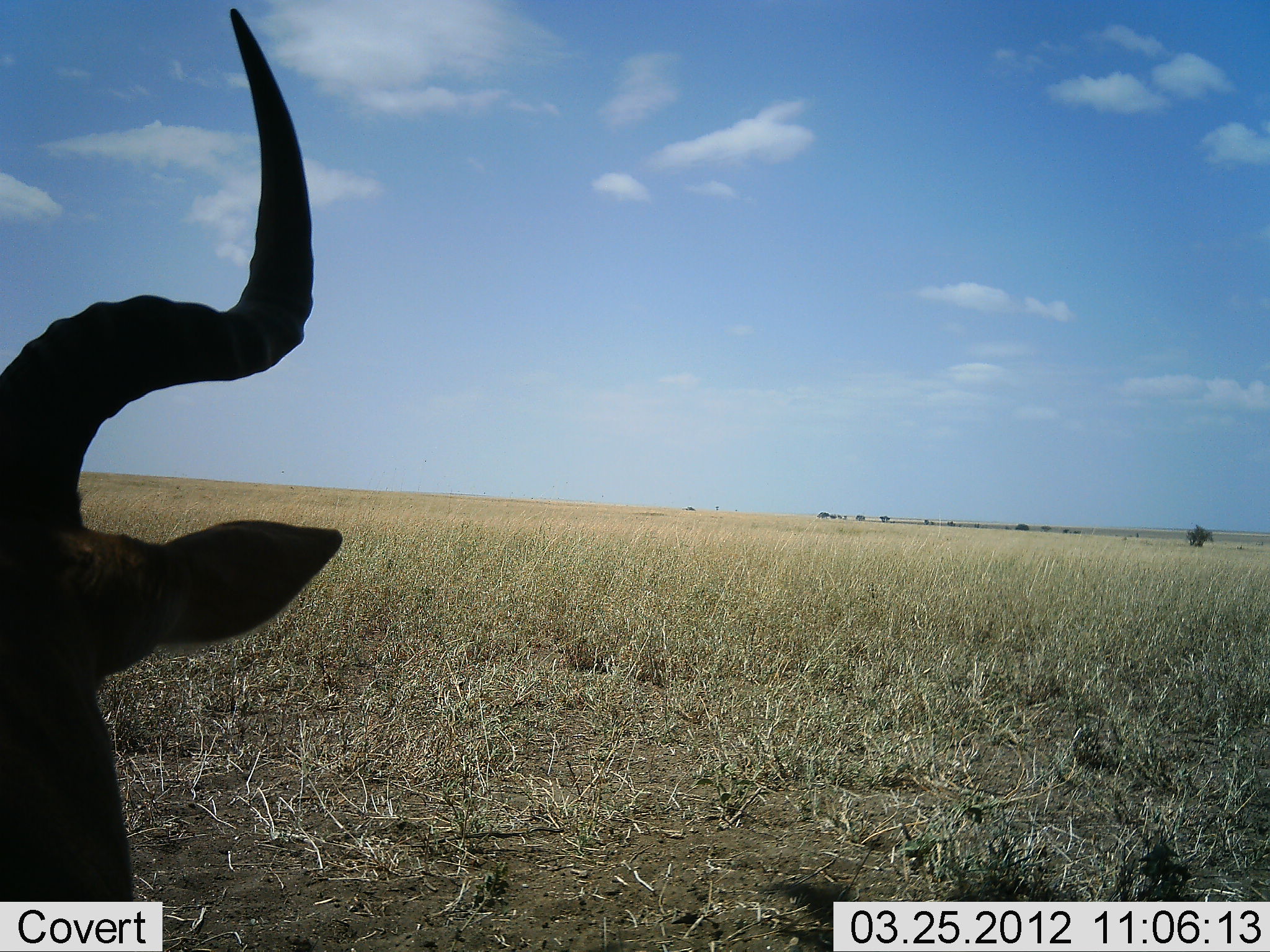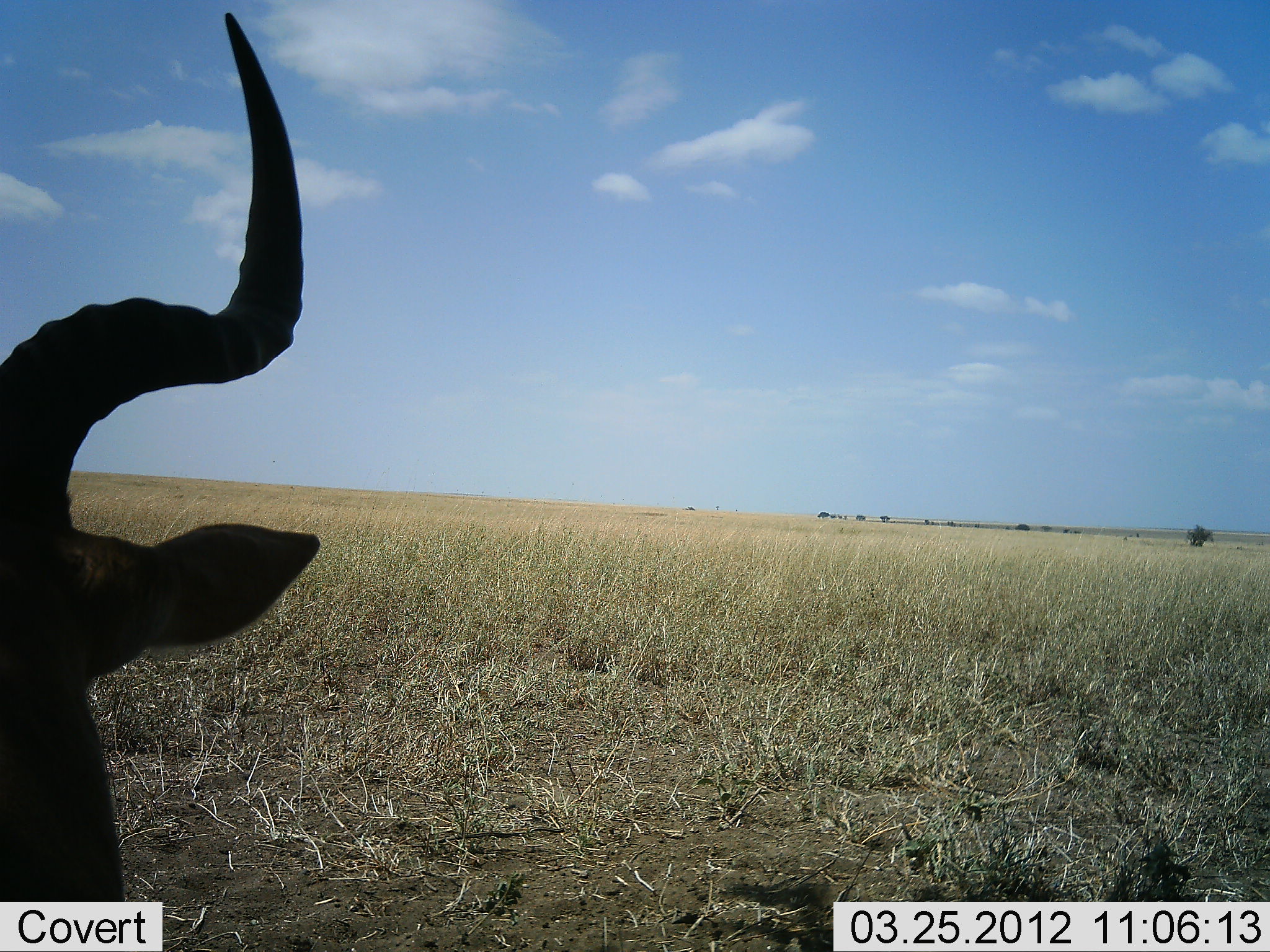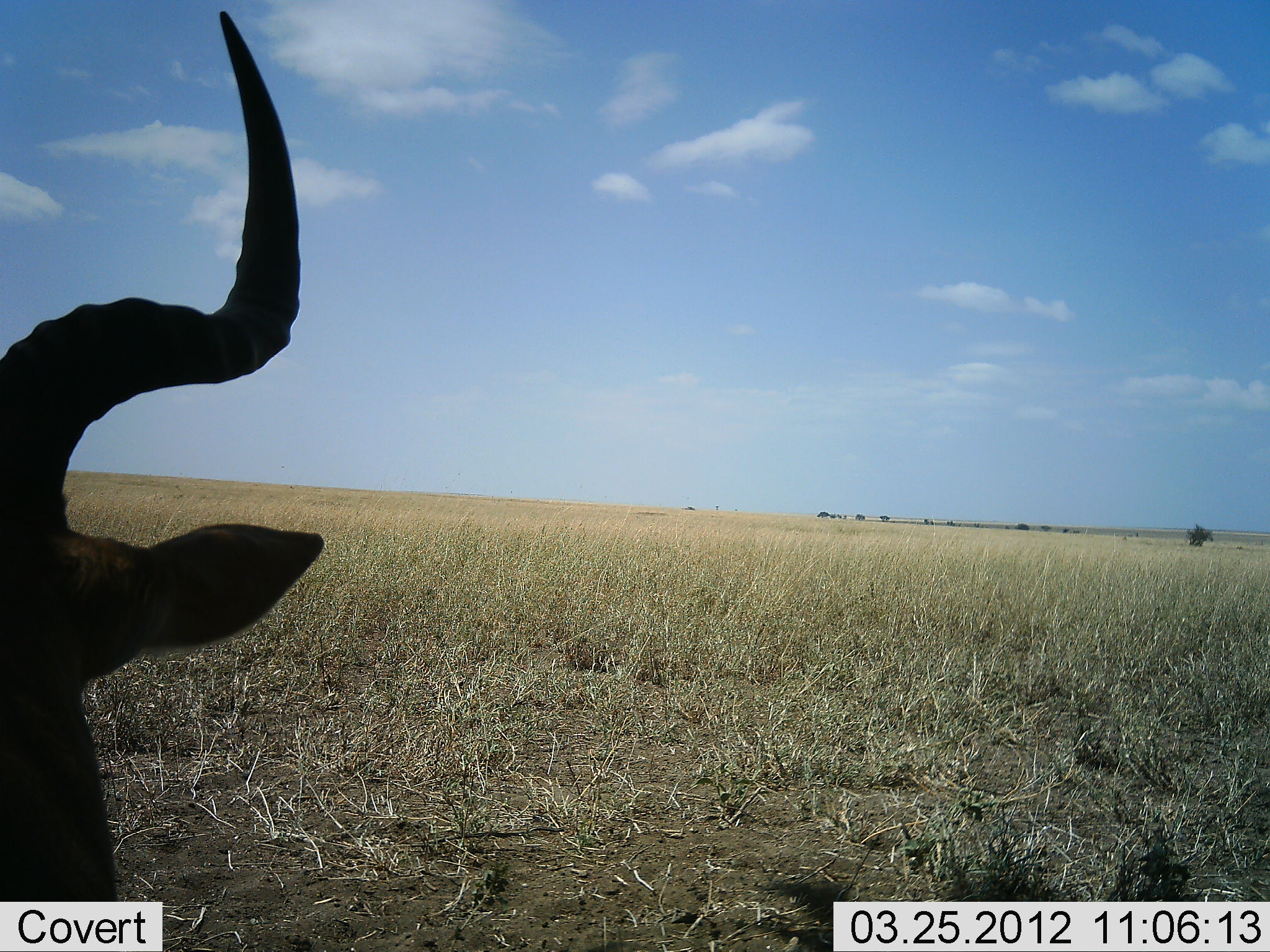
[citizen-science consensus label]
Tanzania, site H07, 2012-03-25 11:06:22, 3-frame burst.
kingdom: Animalia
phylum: Chordata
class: Mammalia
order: Artiodactyla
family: Bovidae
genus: Alcelaphus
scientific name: Alcelaphus buselaphus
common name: hartebeest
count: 1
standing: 27%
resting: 73%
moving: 0%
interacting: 0%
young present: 0%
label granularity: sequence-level